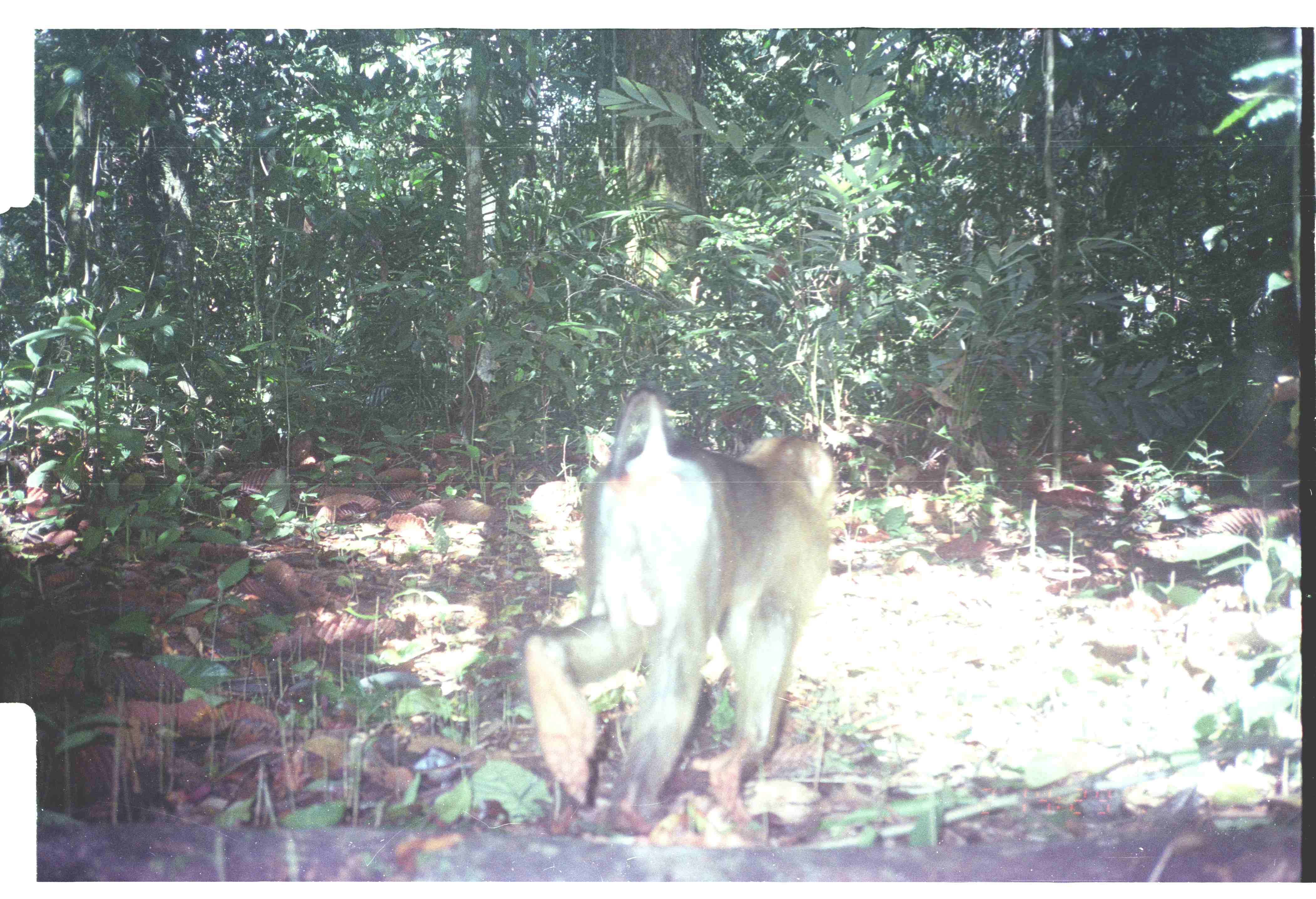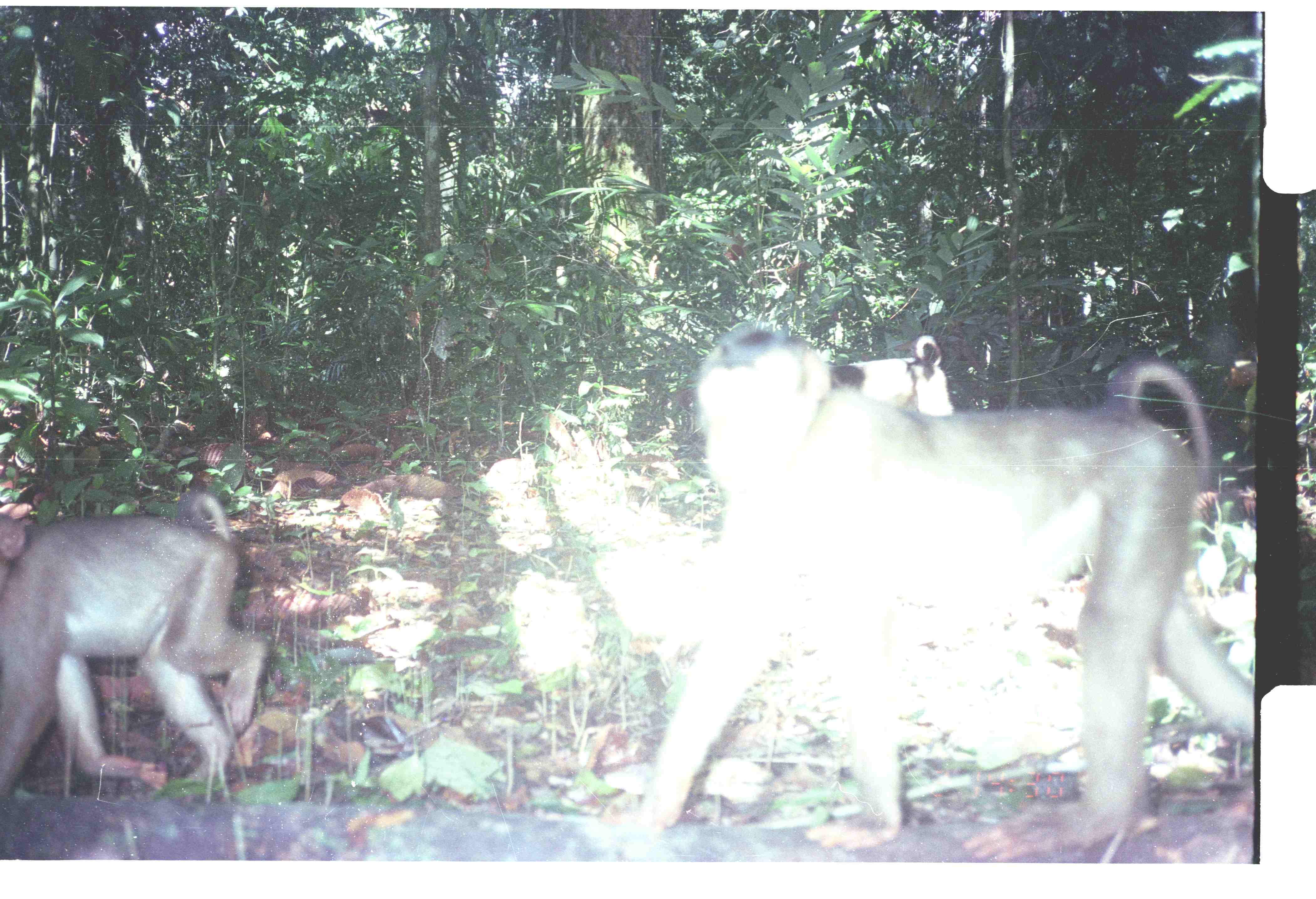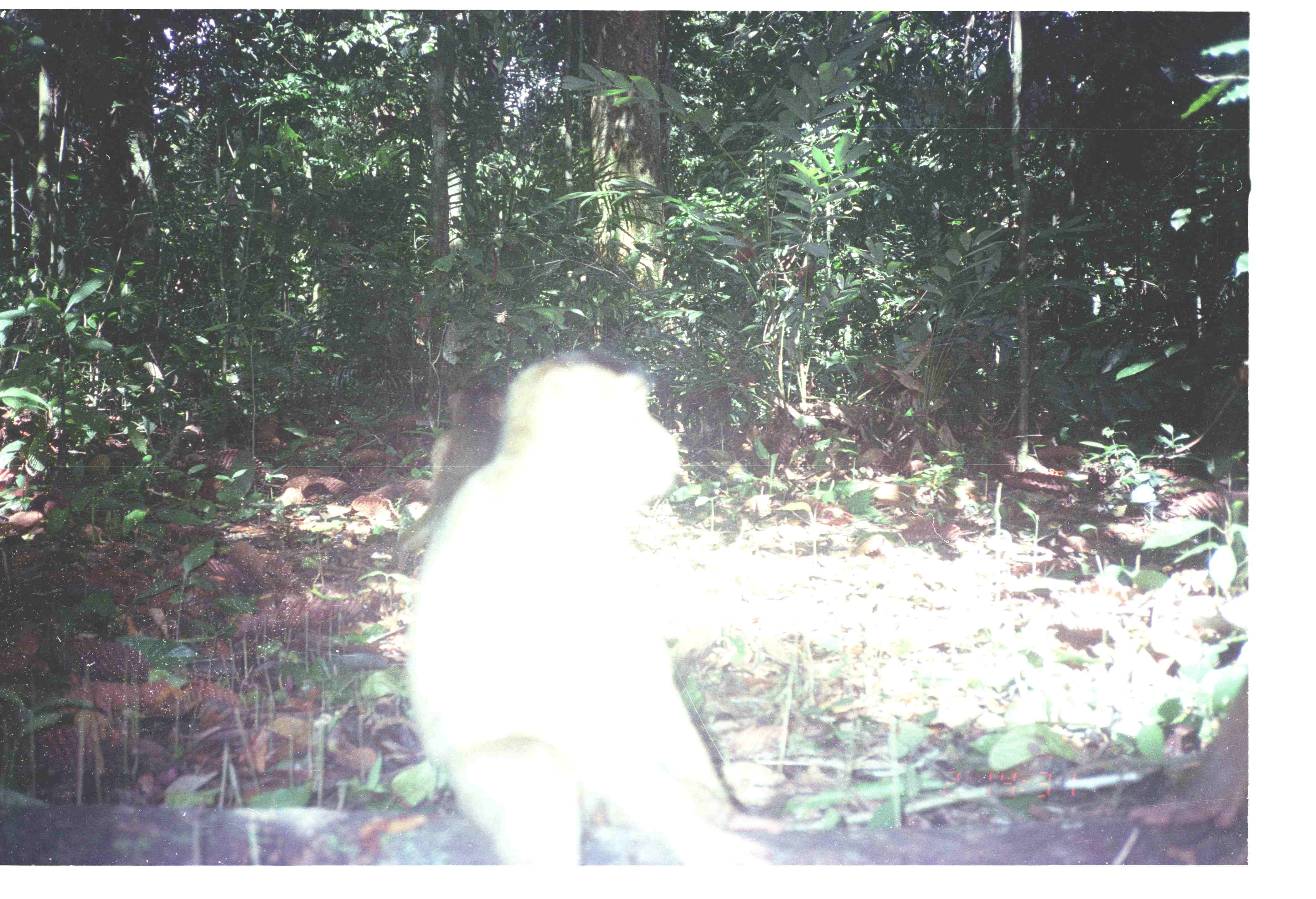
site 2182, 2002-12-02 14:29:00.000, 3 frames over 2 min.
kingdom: Animalia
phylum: Chordata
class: Mammalia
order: Primates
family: Cercopithecidae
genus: Macaca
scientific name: Macaca nemestrina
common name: southern pig-tailed macaque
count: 1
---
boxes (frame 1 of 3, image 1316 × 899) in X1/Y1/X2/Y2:
macaca nemestrina: 520/382/835/846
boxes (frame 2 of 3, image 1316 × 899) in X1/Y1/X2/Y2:
macaca nemestrina: 642/321/1254/855; 0/489/267/790; 826/334/954/416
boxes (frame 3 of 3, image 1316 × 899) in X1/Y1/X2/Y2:
macaca nemestrina: 406/351/771/862; 392/381/508/566